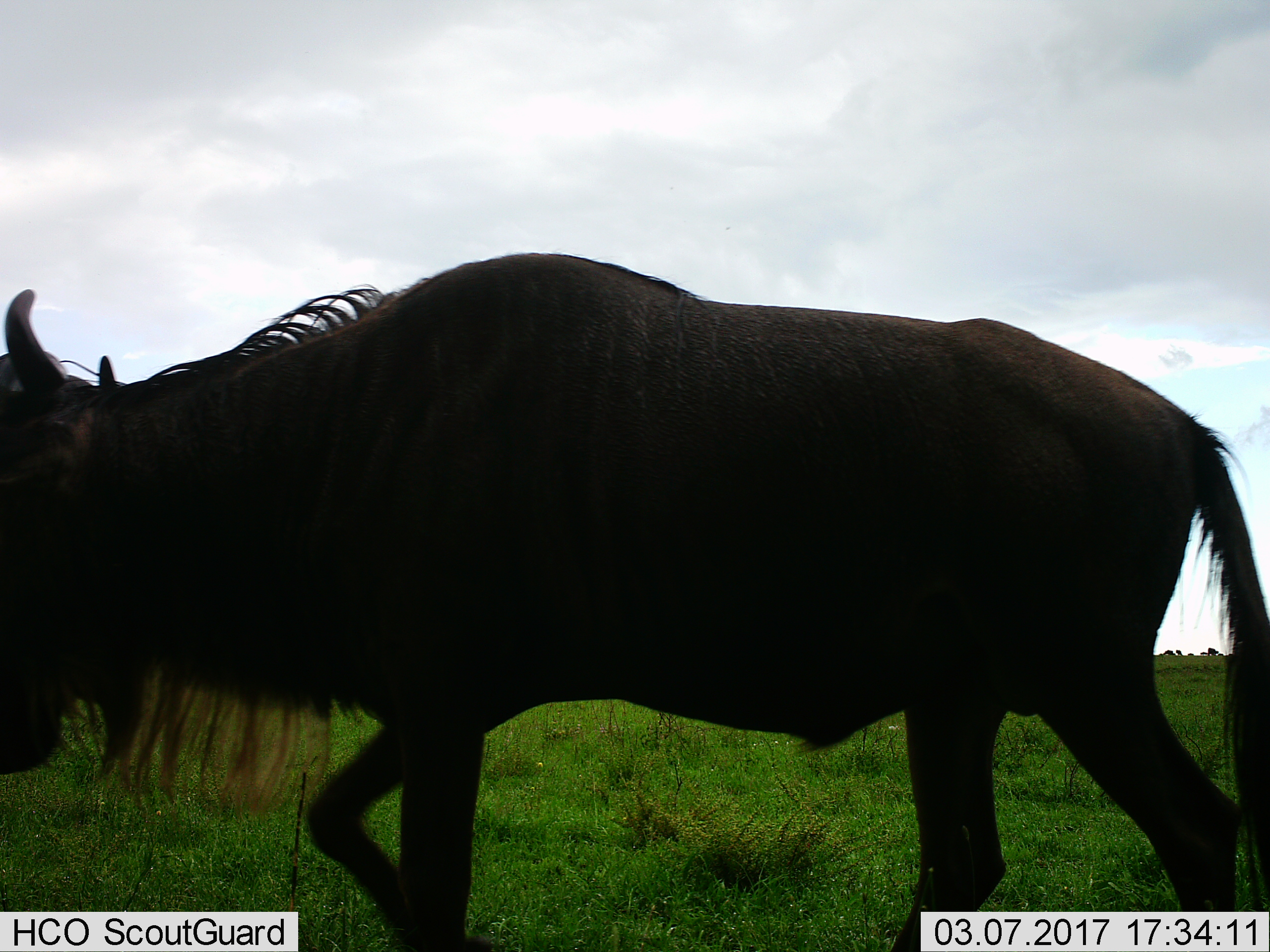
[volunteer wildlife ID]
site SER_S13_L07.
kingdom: Animalia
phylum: Chordata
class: Mammalia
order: Artiodactyla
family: Bovidae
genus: Connochaetes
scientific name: Connochaetes taurinus taurinus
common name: blue wildebeest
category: wildebeestblue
Wildebeestblue (blue wildebeest) (Connochaetes taurinus taurinus), count 1. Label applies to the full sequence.